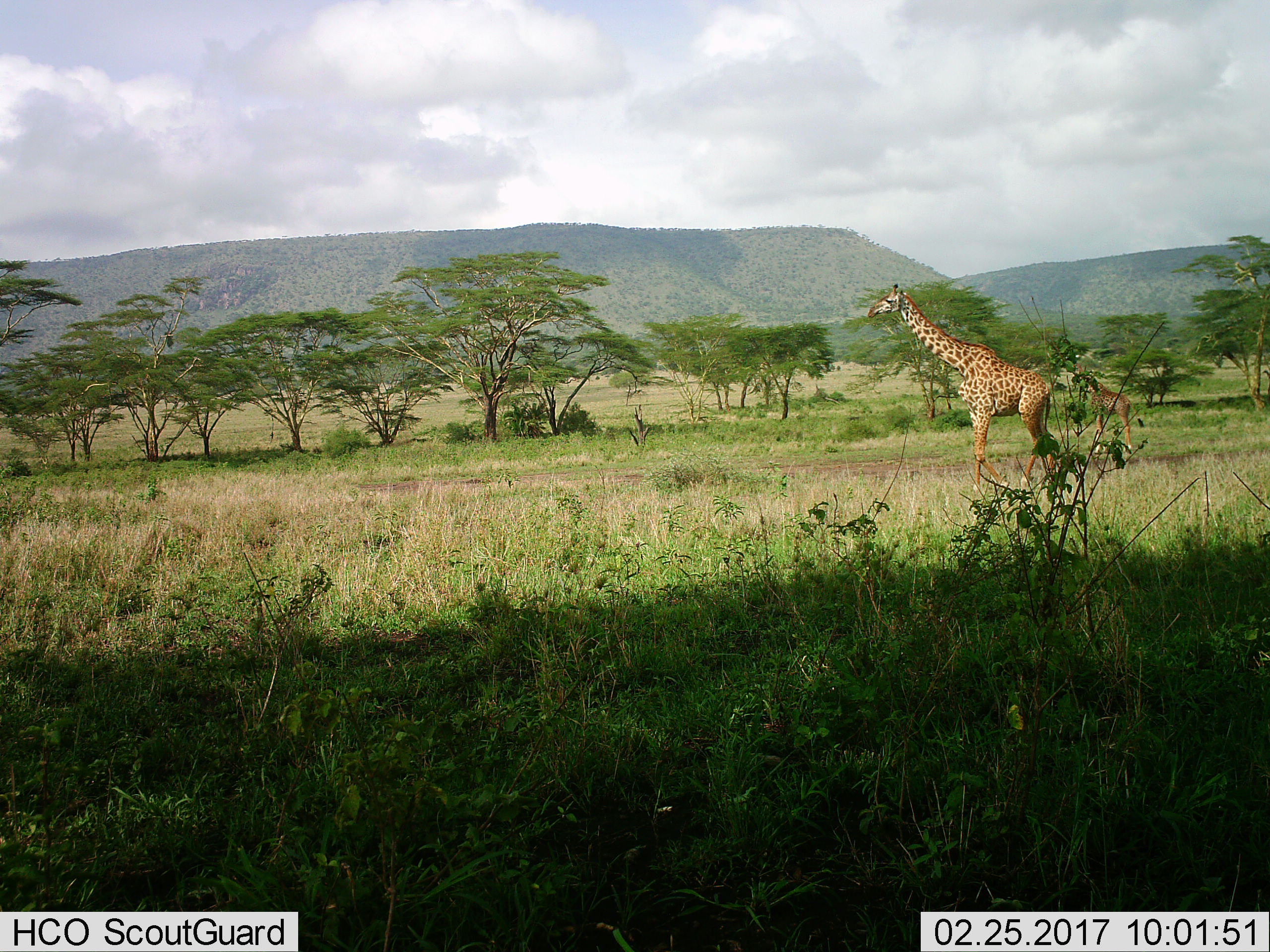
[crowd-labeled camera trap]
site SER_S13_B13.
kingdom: Animalia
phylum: Chordata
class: Mammalia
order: Artiodactyla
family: Giraffidae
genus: Giraffa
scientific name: Giraffa camelopardalis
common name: giraffe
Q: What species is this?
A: Giraffe (Giraffa camelopardalis).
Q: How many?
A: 2.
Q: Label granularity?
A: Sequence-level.